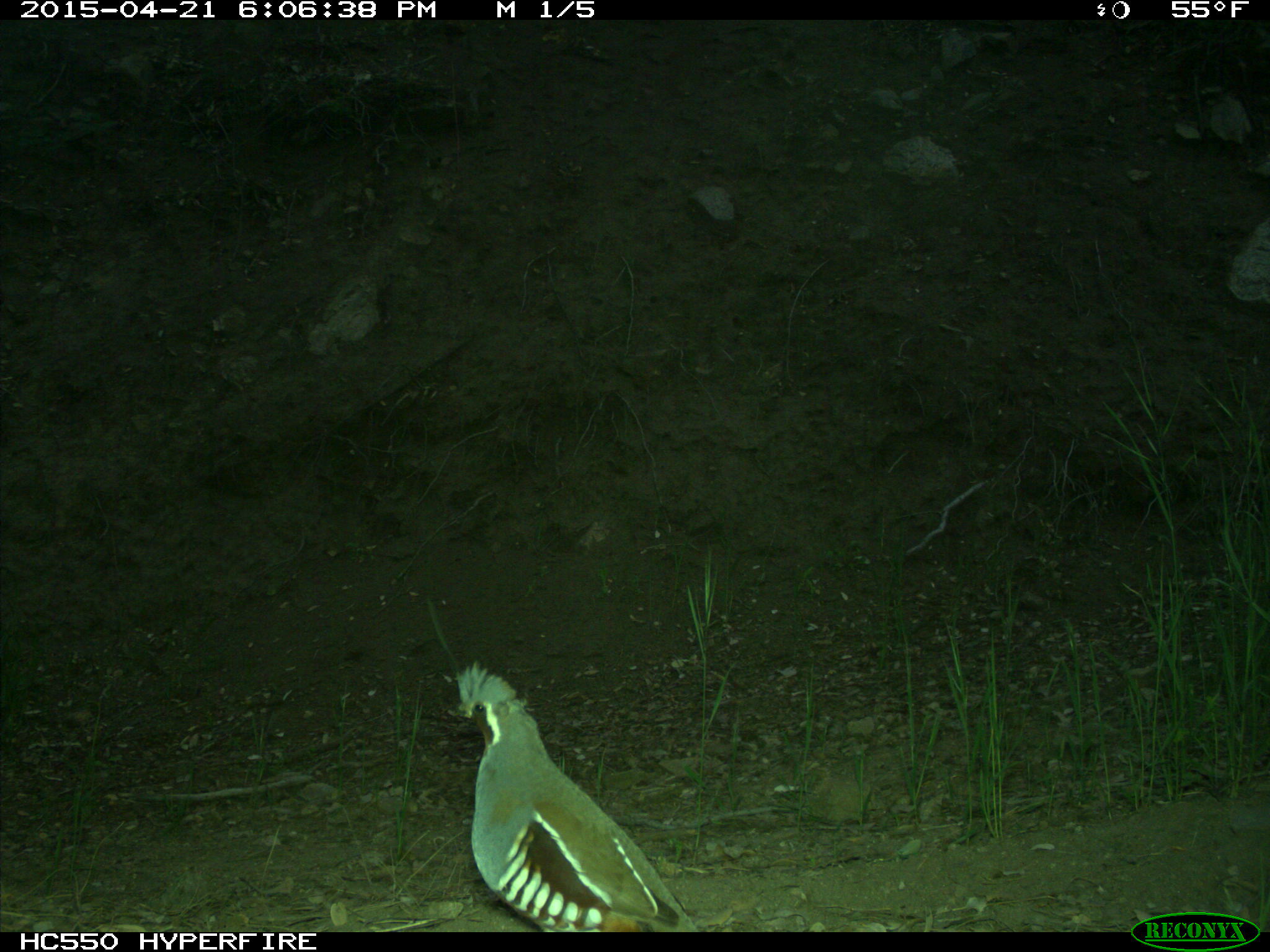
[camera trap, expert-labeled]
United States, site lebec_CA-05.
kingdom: Animalia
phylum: Chordata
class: Aves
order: Galliformes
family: Odontophoridae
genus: Callipepla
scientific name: Callipepla californica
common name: california quail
Callipepla californica (california quail).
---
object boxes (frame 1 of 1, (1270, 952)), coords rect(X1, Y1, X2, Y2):
animal: rect(453, 659, 699, 932)